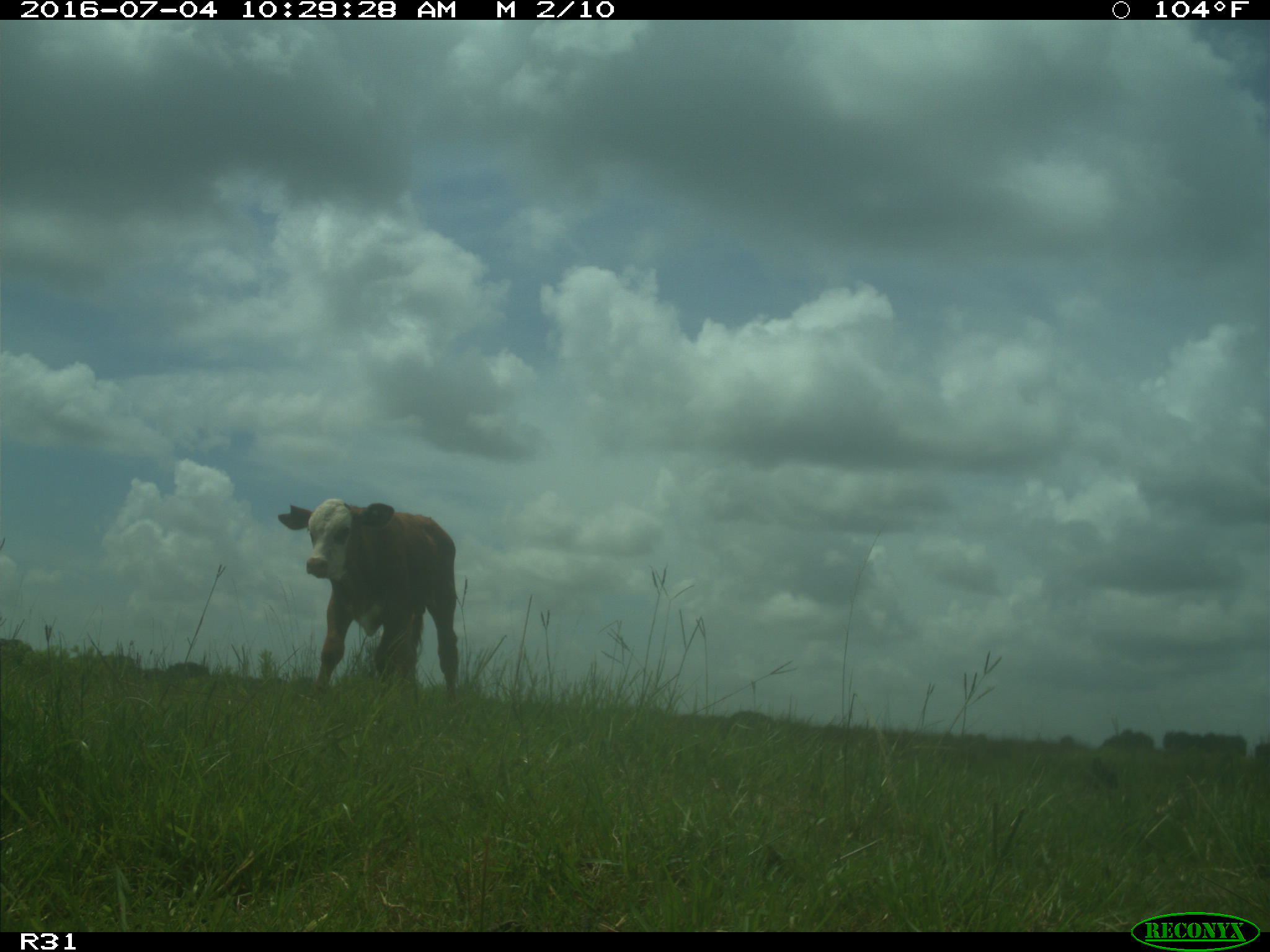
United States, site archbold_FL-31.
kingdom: Animalia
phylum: Chordata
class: Mammalia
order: Artiodactyla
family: Bovidae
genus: Bos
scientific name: Bos taurus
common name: domestic cow